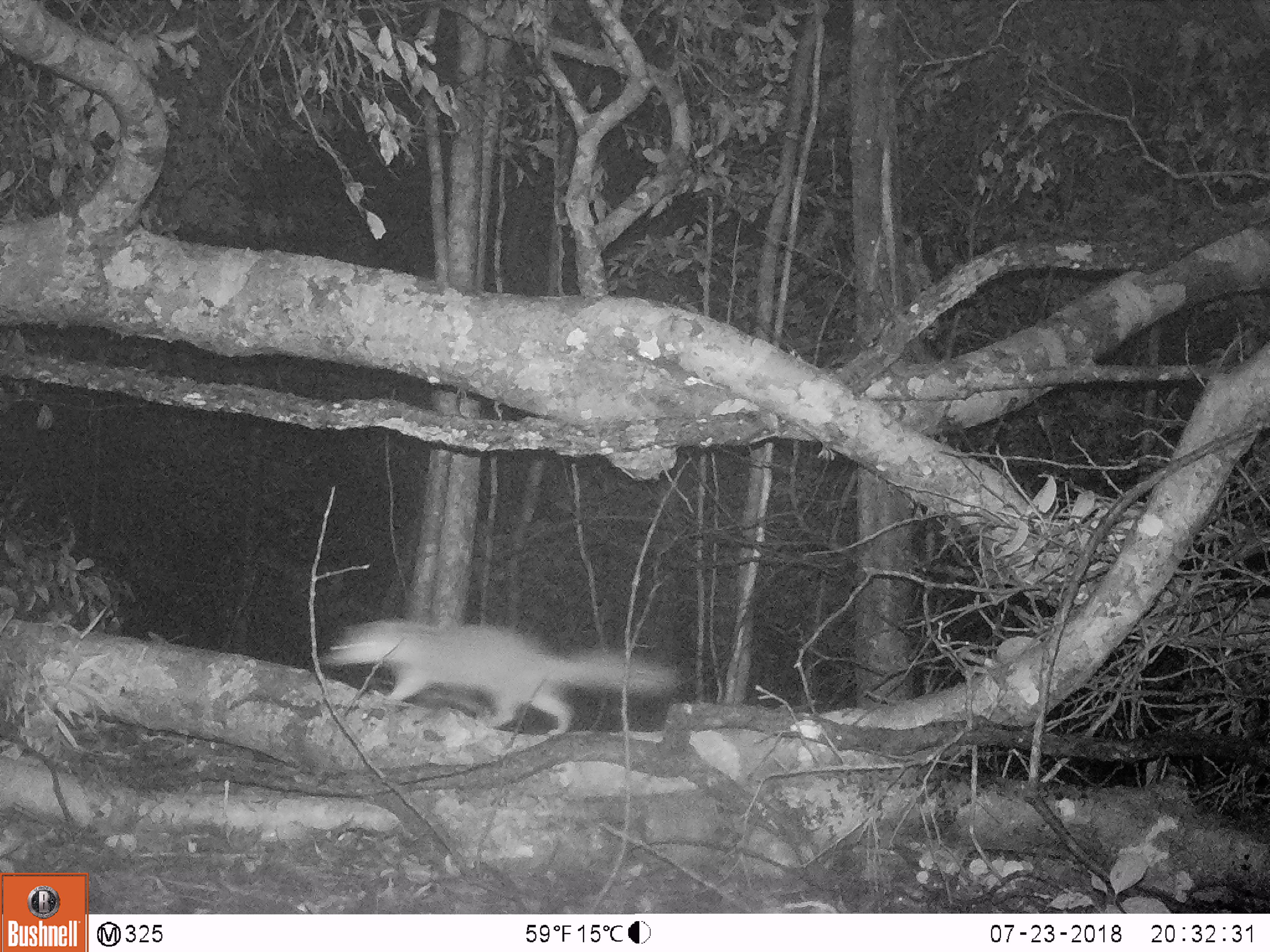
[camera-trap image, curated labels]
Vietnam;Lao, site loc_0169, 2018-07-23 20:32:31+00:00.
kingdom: Animalia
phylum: Chordata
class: Mammalia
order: Carnivora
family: Mustelidae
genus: Melogale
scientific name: Melogale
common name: ferret badger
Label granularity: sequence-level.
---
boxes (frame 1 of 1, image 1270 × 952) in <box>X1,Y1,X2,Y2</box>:
ferret badger: <box>320,612,684,736</box>